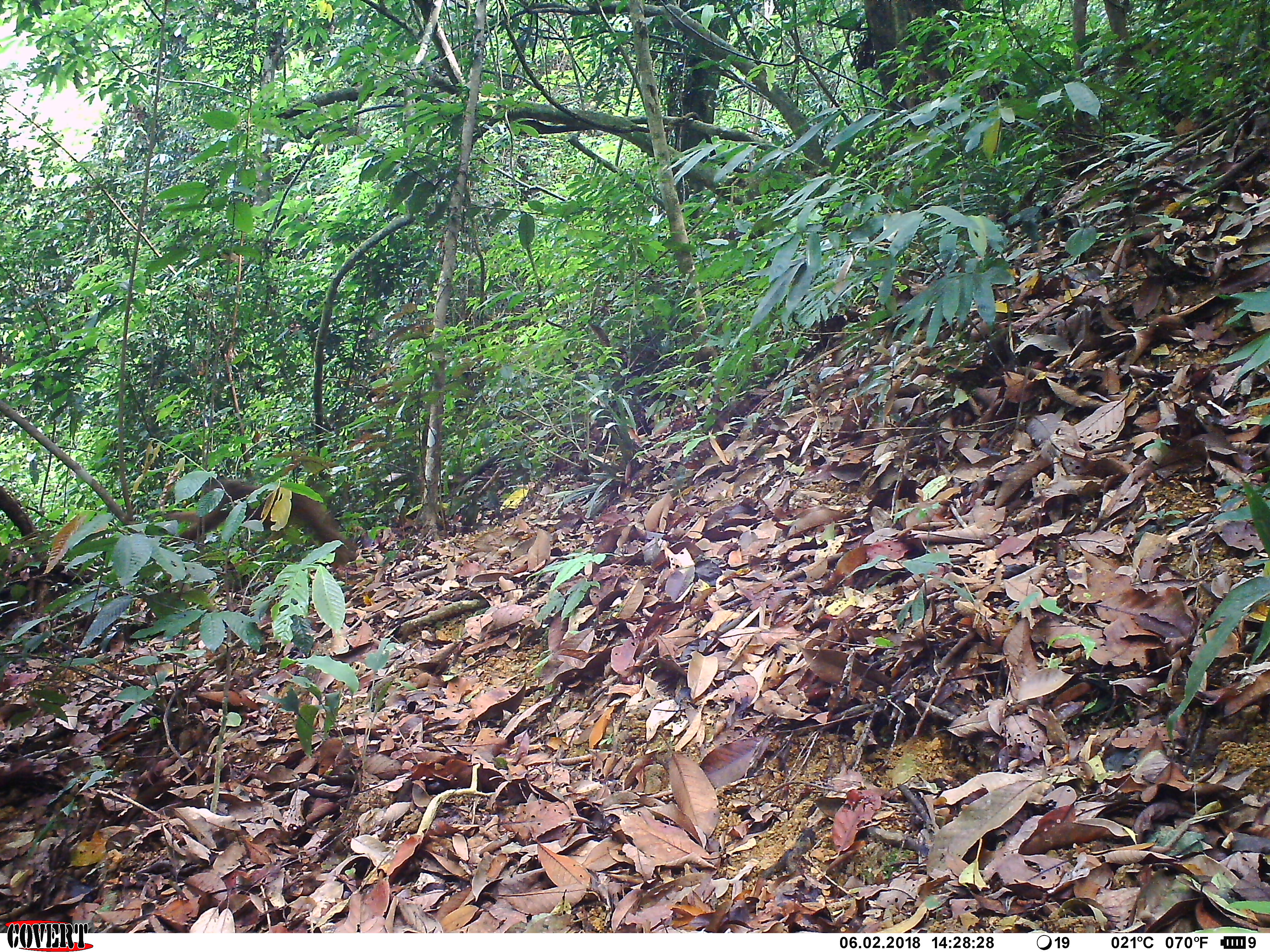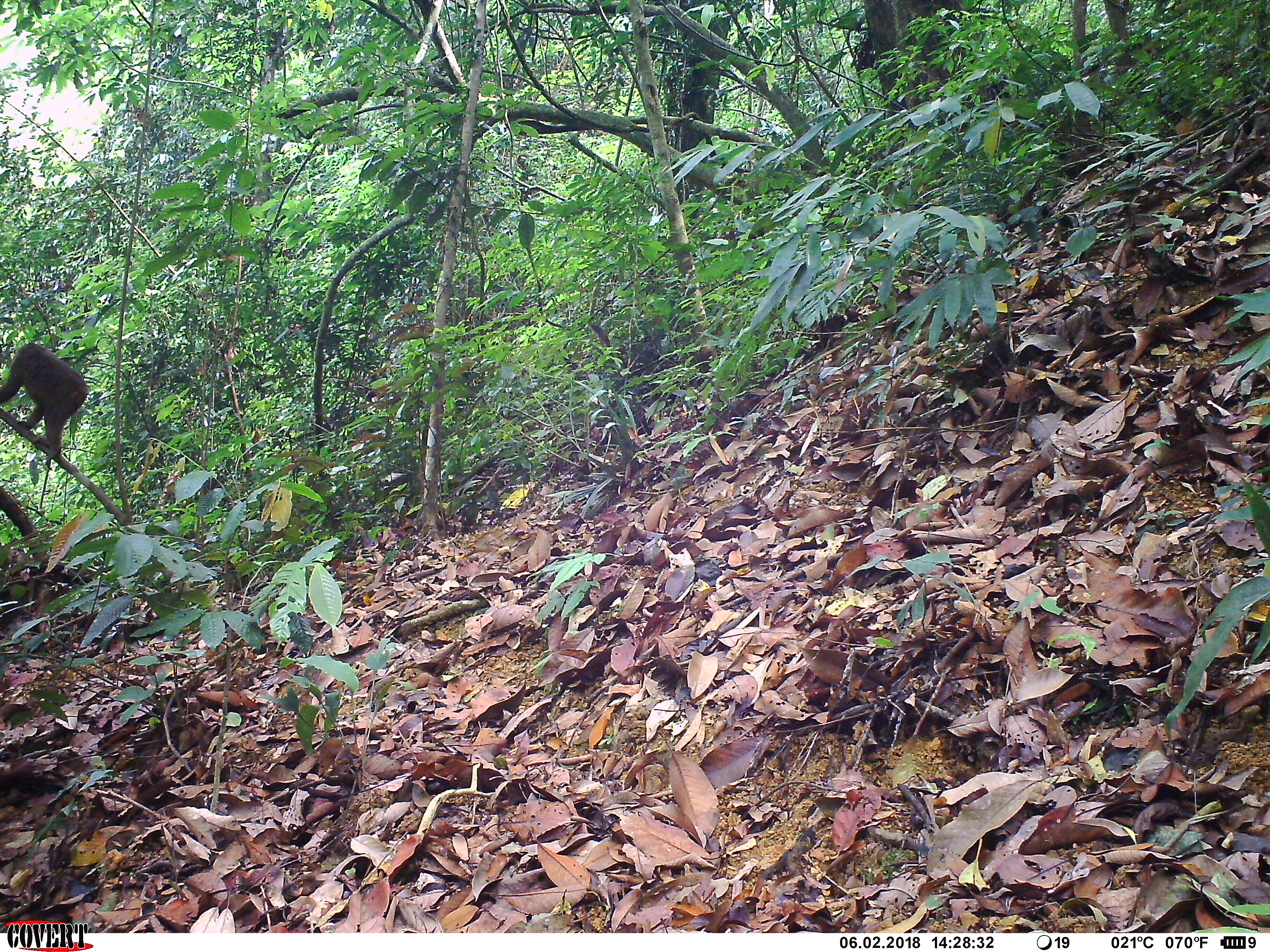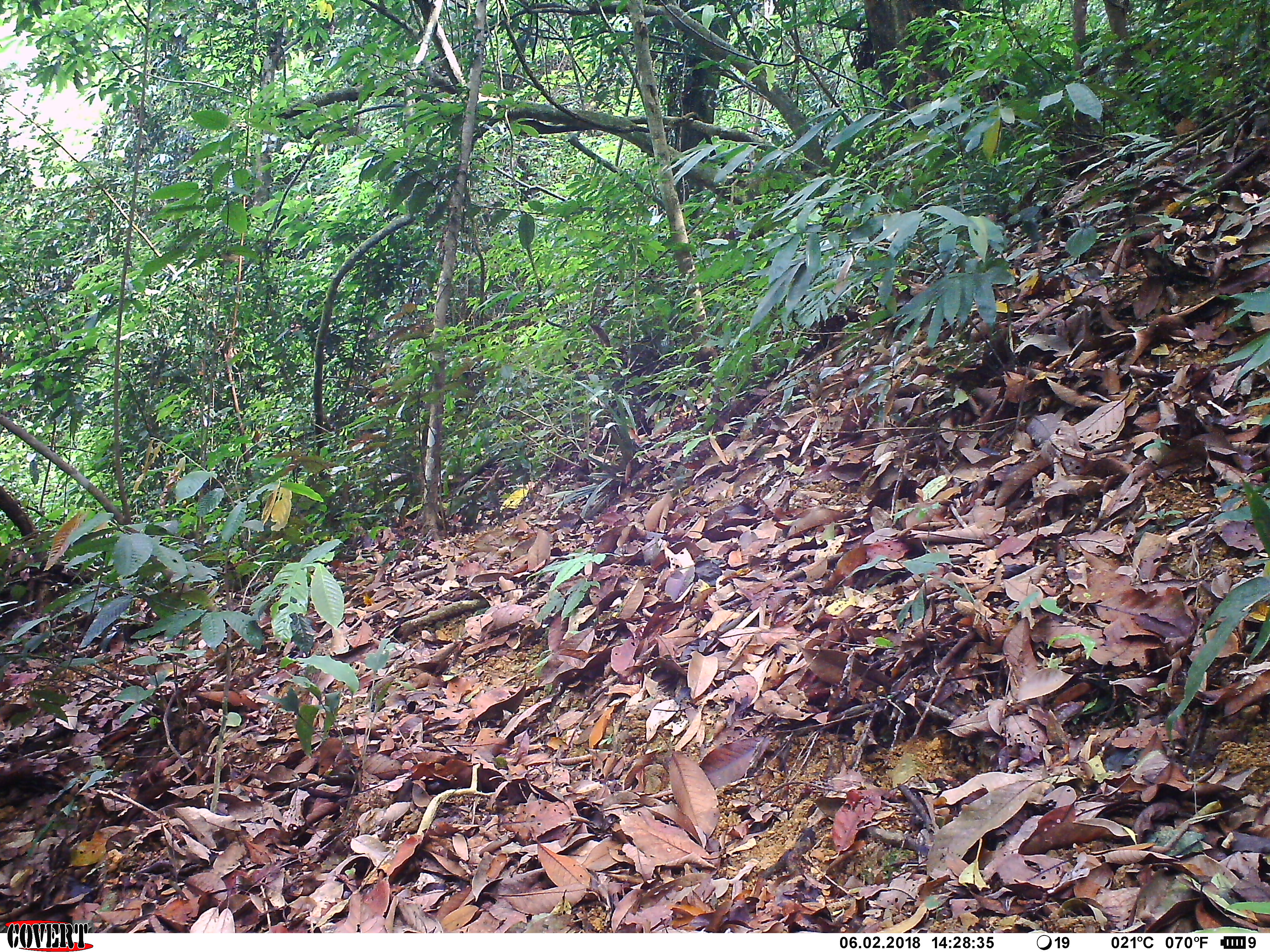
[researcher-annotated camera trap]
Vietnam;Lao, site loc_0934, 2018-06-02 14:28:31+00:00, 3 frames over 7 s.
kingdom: Animalia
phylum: Chordata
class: Mammalia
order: Primates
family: Cercopithecidae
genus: Macaca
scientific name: Macaca arctoides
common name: stump-tailed macaque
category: stump tailed macaque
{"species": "stump tailed macaque (stump-tailed macaque) (Macaca arctoides)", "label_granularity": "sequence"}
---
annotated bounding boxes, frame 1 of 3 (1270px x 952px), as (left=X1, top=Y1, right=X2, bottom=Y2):
stump tailed macaque: (left=164, top=478, right=358, bottom=567)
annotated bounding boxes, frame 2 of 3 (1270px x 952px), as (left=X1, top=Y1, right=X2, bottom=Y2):
stump tailed macaque: (left=0, top=343, right=88, bottom=459)